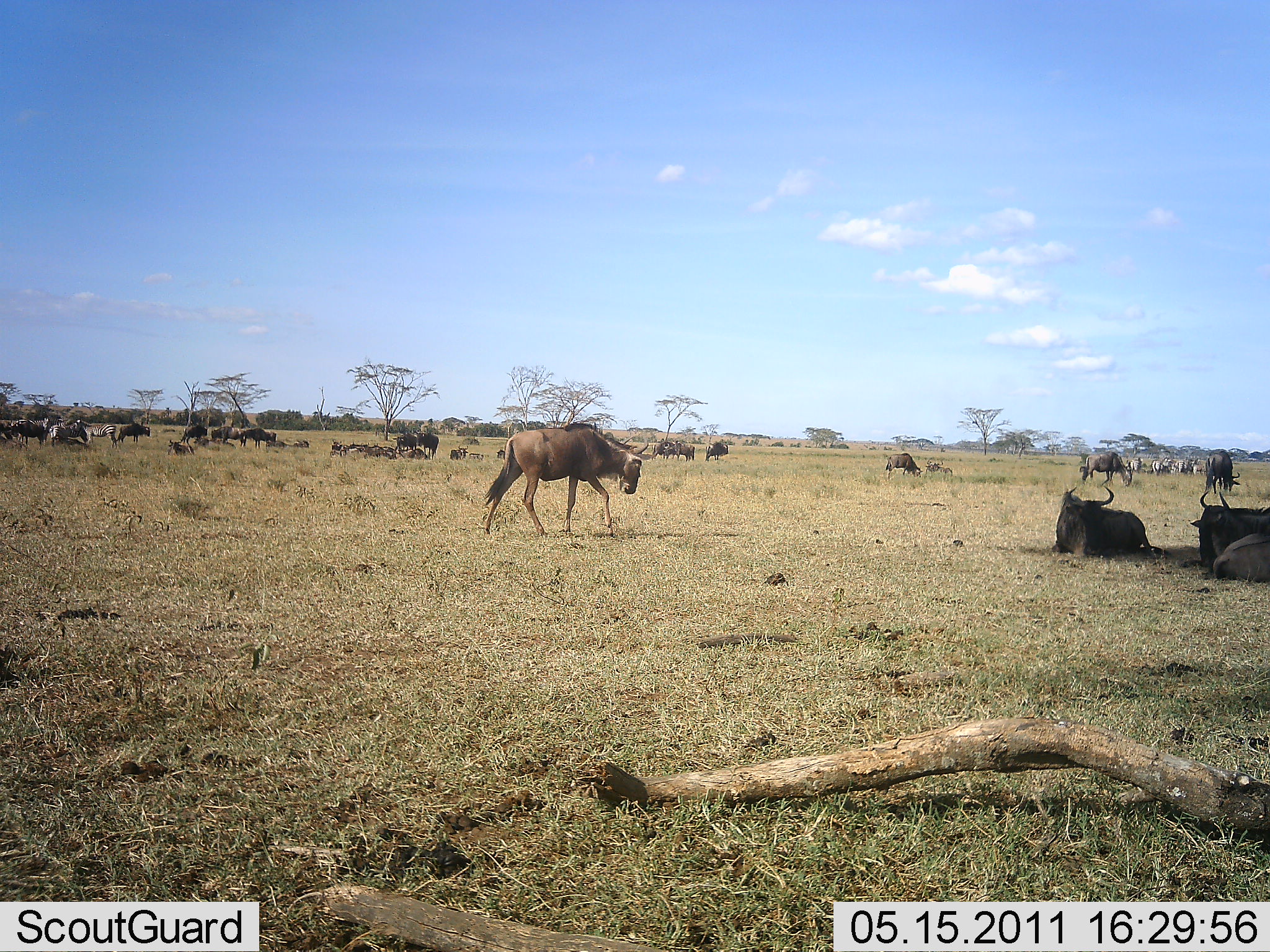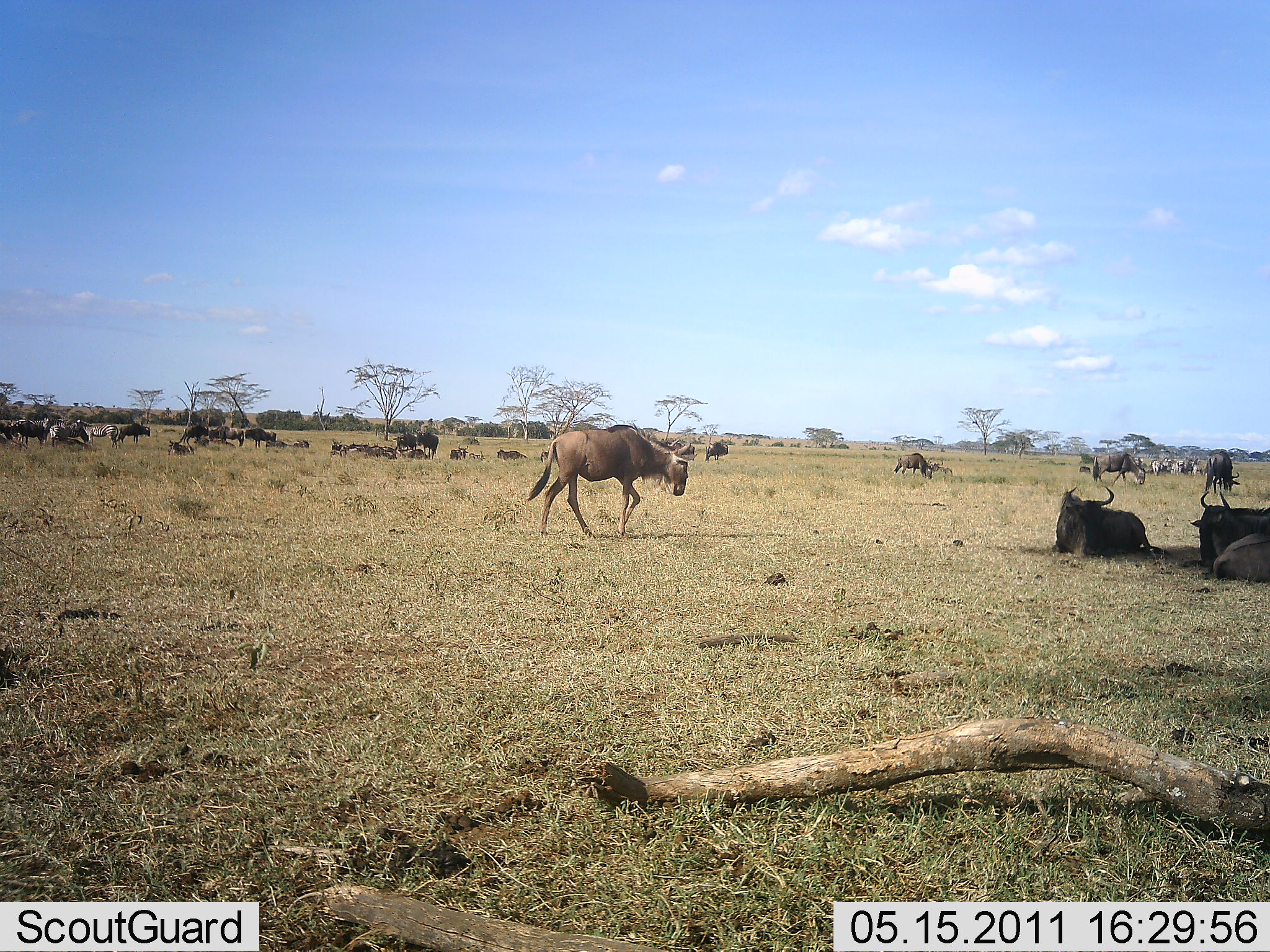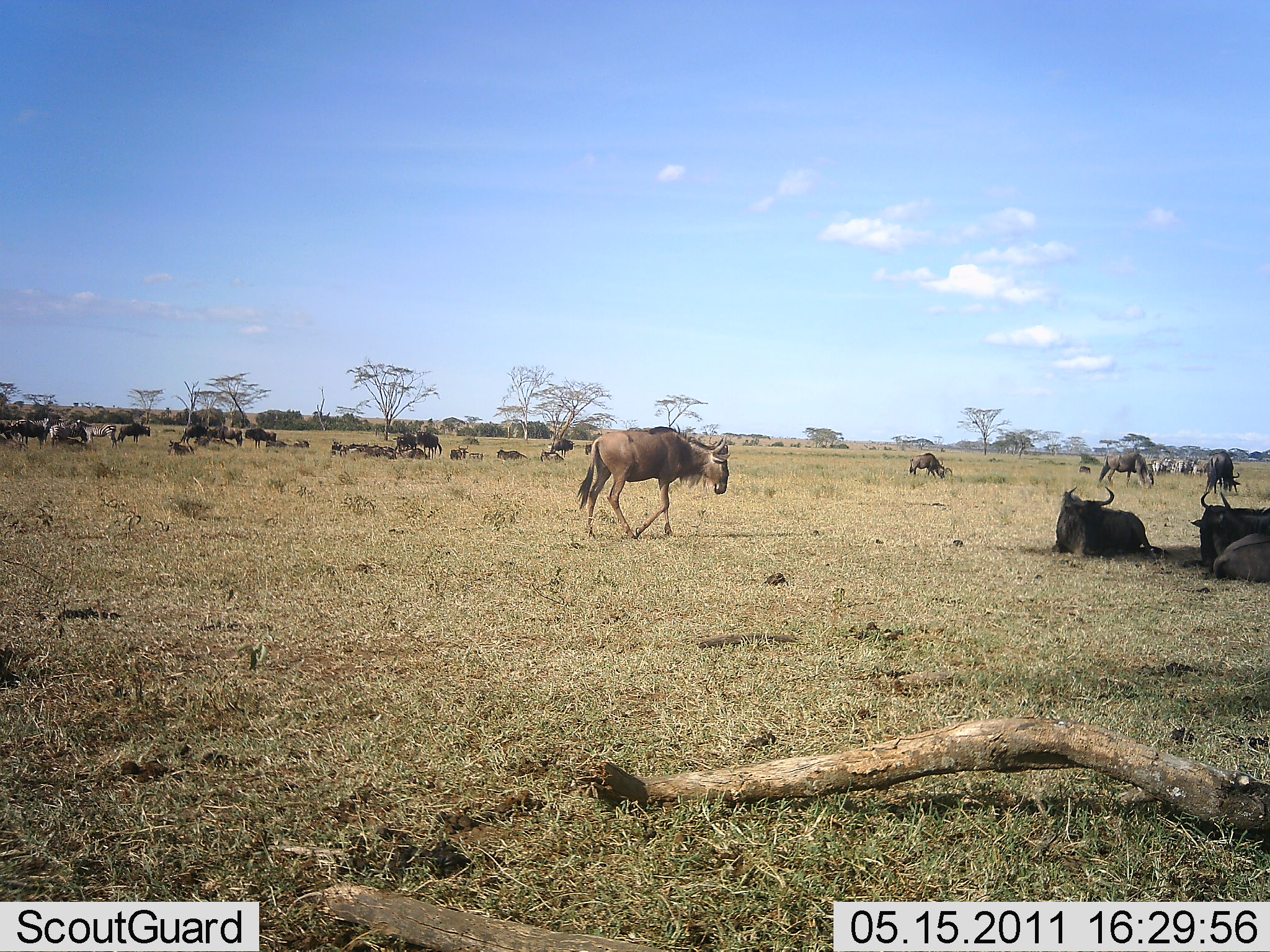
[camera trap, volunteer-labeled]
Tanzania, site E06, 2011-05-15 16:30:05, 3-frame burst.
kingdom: Animalia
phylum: Chordata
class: Mammalia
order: Artiodactyla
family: Bovidae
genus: Connochaetes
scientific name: Connochaetes taurinus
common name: blue wildebeest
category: wildebeest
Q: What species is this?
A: Wildebeest (blue wildebeest) (Connochaetes taurinus).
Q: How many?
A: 11-50.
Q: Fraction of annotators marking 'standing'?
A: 54%.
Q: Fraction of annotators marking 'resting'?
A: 77%.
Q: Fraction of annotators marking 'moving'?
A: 92%.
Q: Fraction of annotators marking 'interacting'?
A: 8%.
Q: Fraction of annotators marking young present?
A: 0%.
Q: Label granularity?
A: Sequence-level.